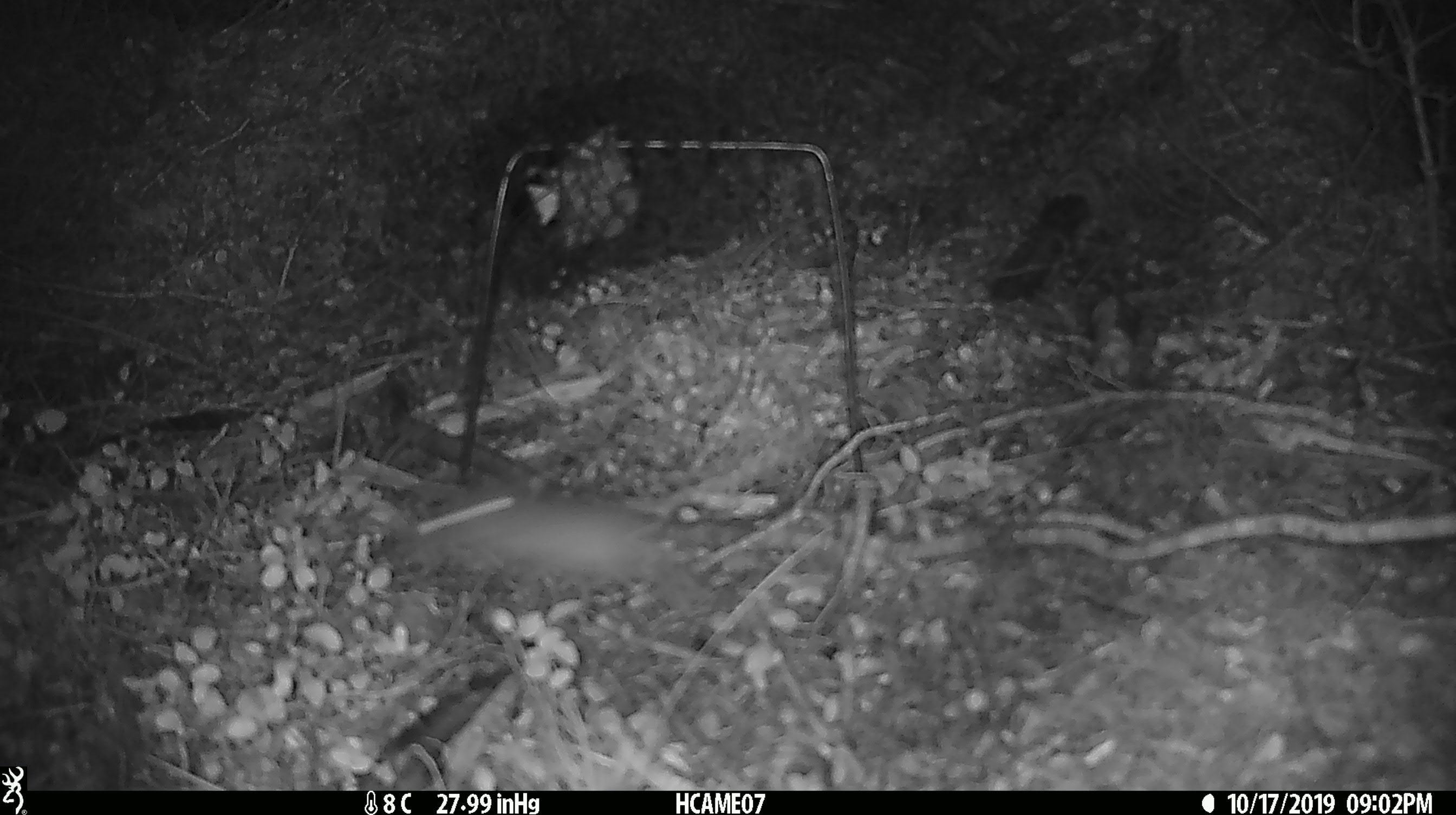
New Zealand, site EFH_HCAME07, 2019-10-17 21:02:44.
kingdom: Animalia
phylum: Chordata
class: Mammalia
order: Rodentia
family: Muridae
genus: Mus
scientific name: Mus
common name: mouse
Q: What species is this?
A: Mouse (Mus).